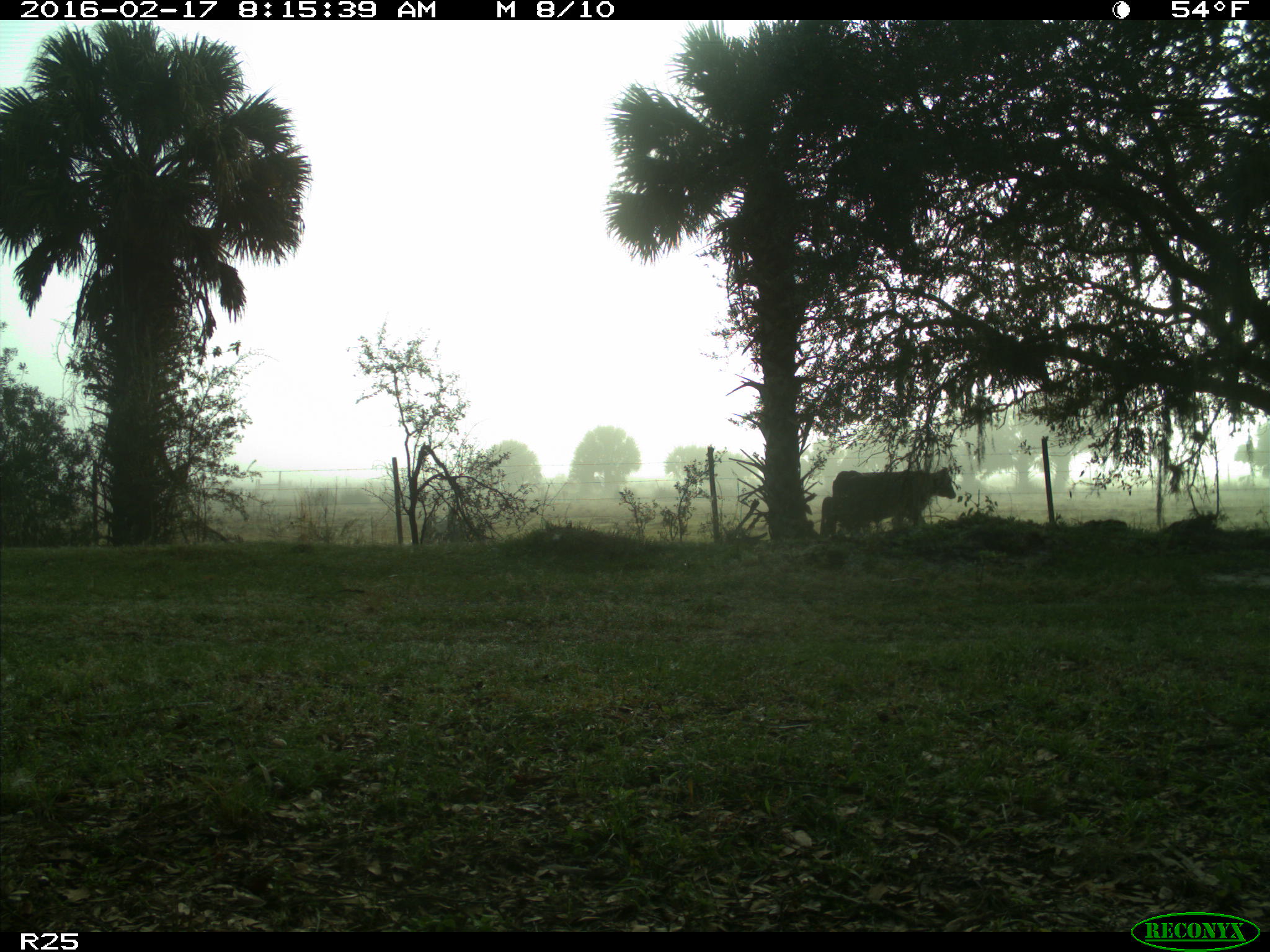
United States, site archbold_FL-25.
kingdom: Animalia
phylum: Chordata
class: Mammalia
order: Artiodactyla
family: Bovidae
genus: Bos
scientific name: Bos taurus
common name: domestic cow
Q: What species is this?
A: Bos taurus (domestic cow).